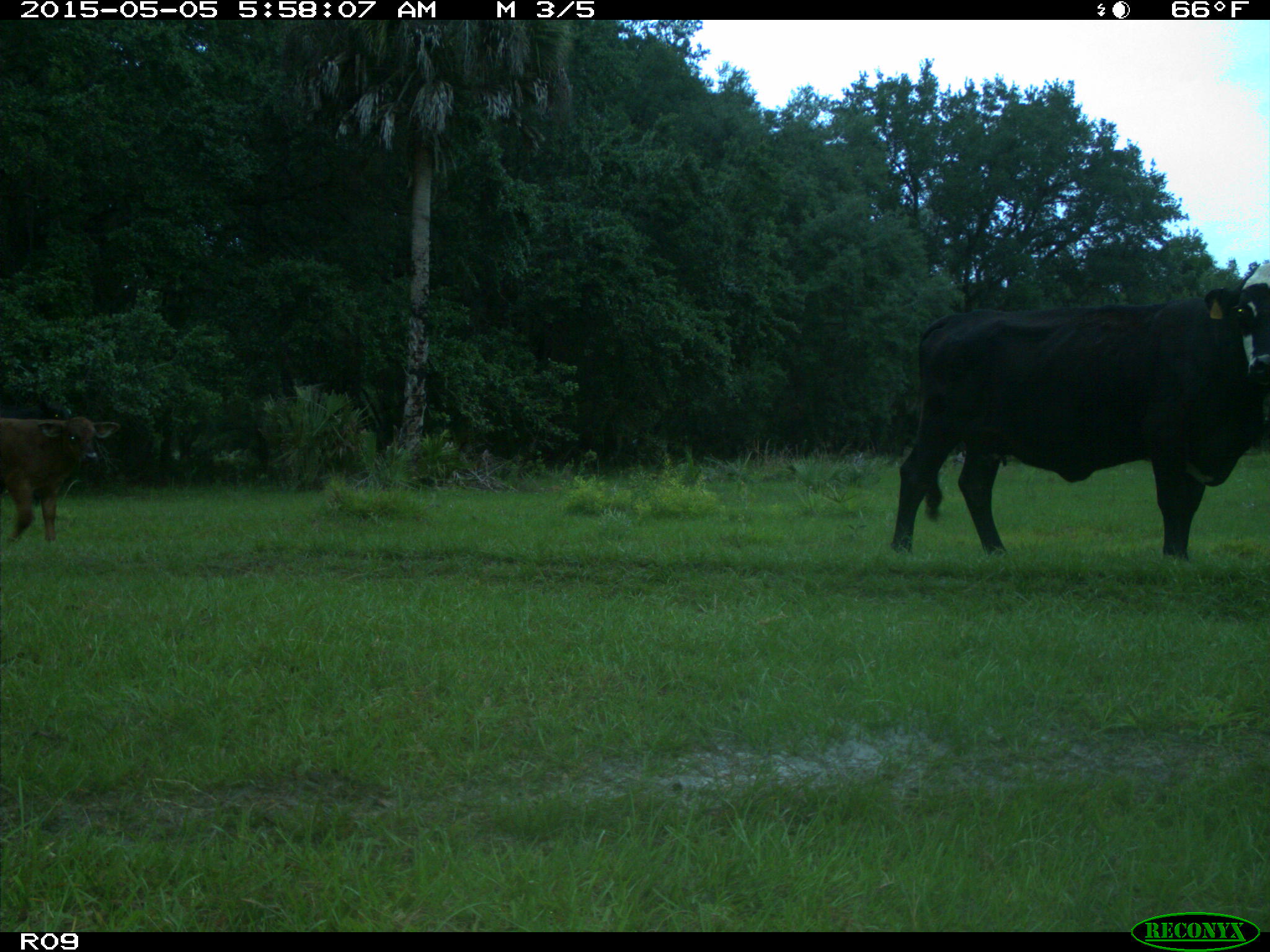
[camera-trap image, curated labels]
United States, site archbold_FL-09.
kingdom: Animalia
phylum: Chordata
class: Mammalia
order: Artiodactyla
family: Bovidae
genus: Bos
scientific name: Bos taurus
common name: domestic cow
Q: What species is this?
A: Bos taurus (domestic cow).